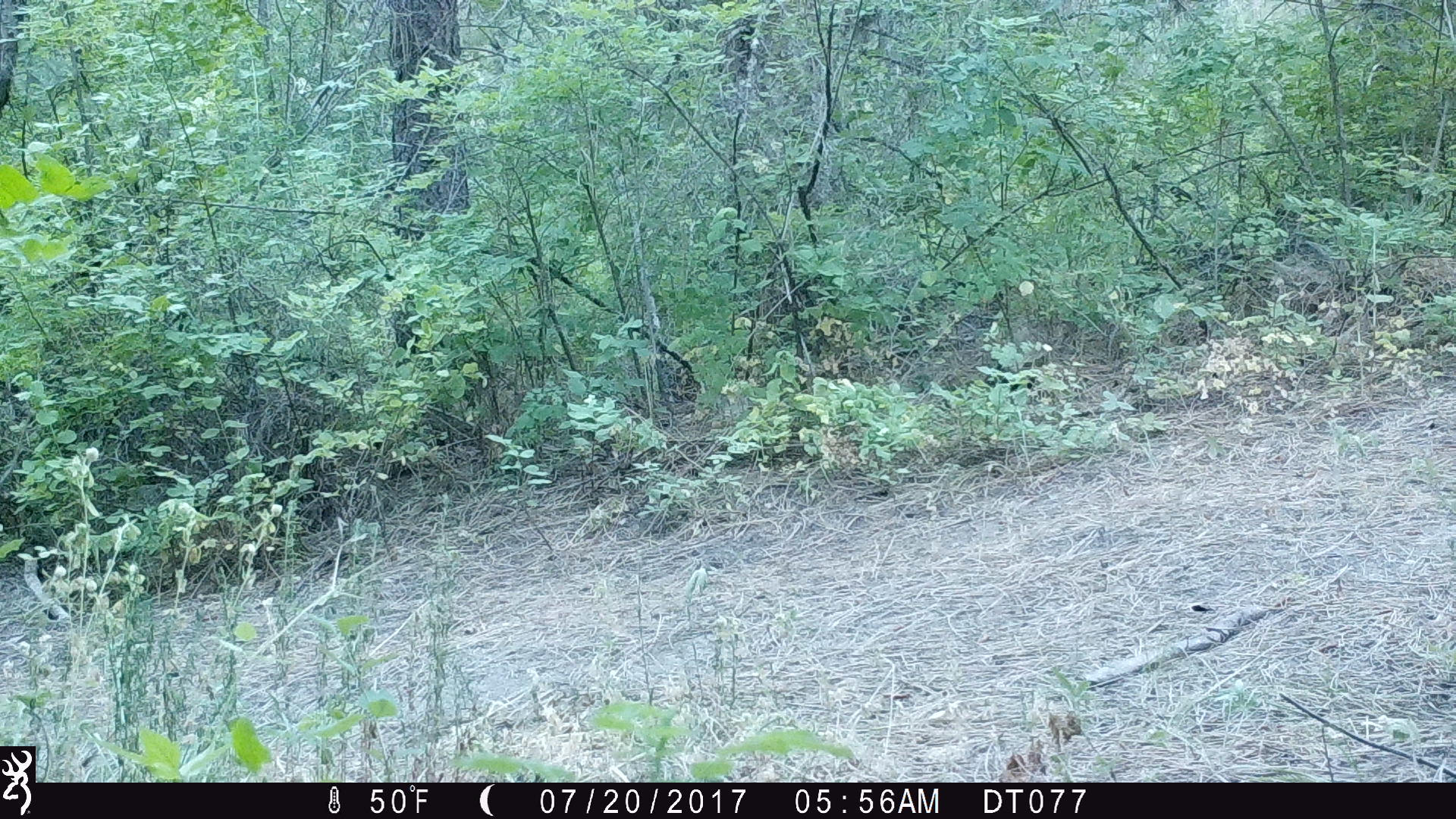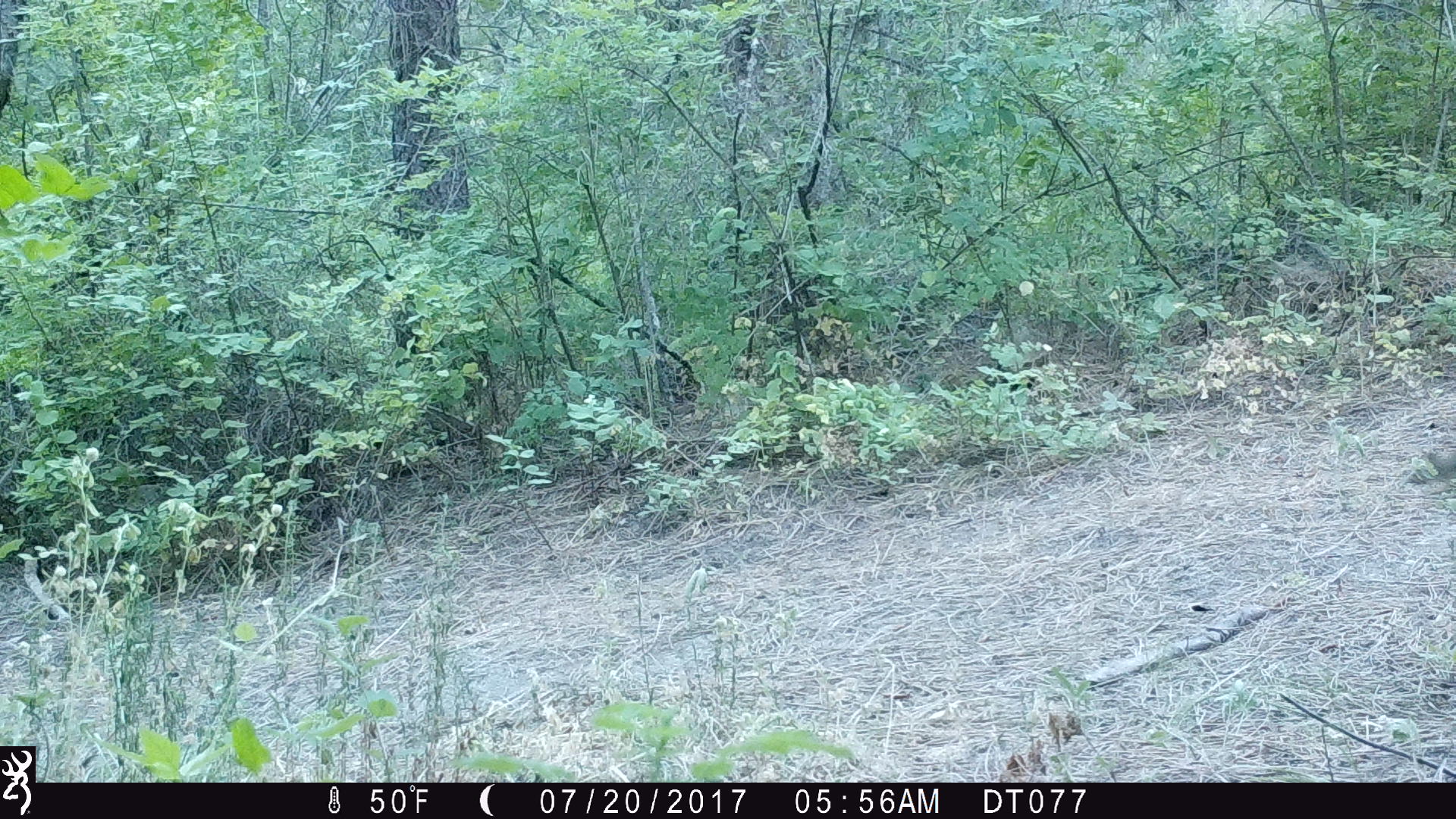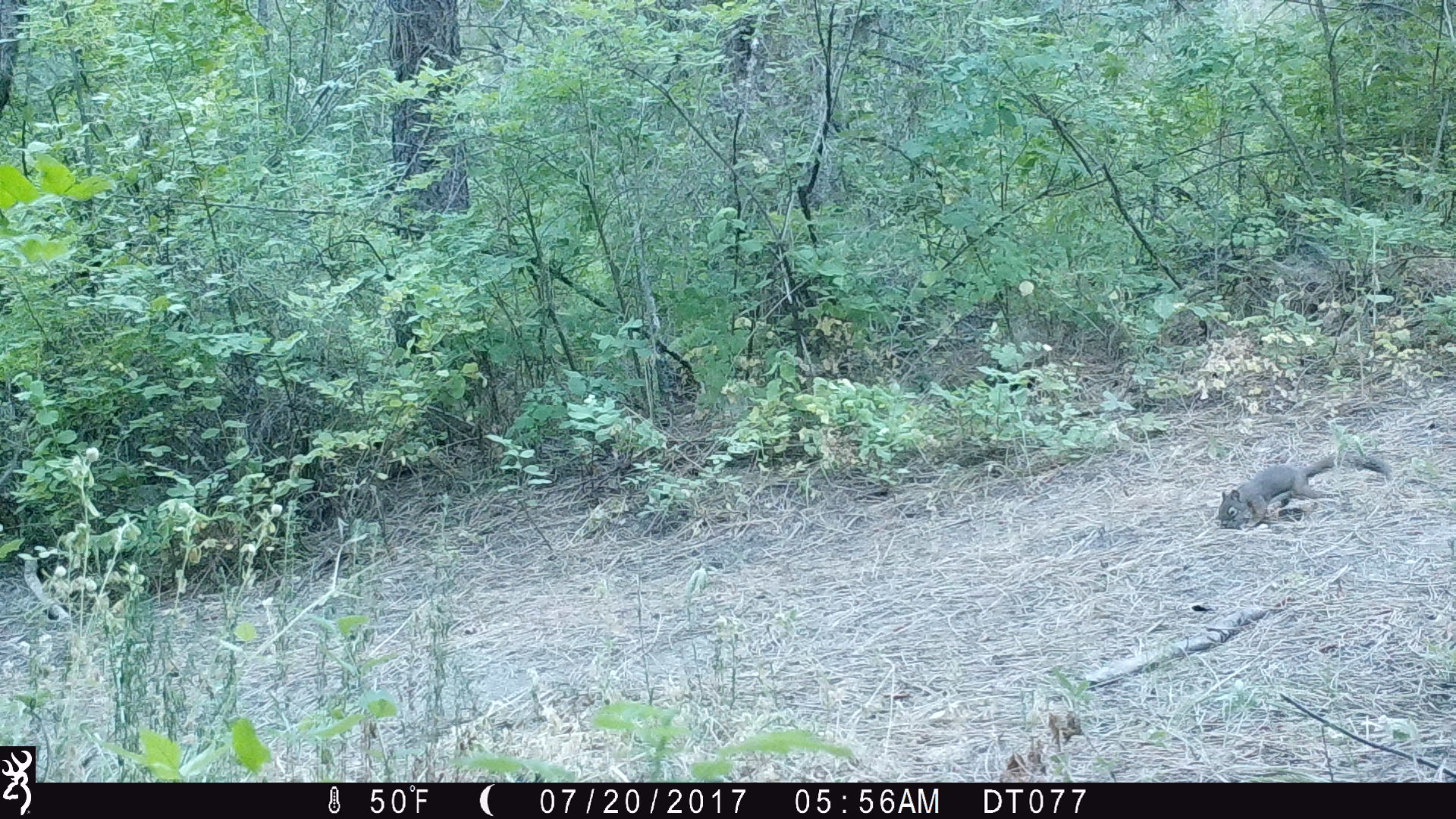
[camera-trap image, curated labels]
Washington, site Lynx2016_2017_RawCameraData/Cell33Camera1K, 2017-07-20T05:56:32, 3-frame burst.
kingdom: Animalia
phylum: Chordata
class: Mammalia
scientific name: Mammalia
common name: small mammal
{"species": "small mammal (Mammalia)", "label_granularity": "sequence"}